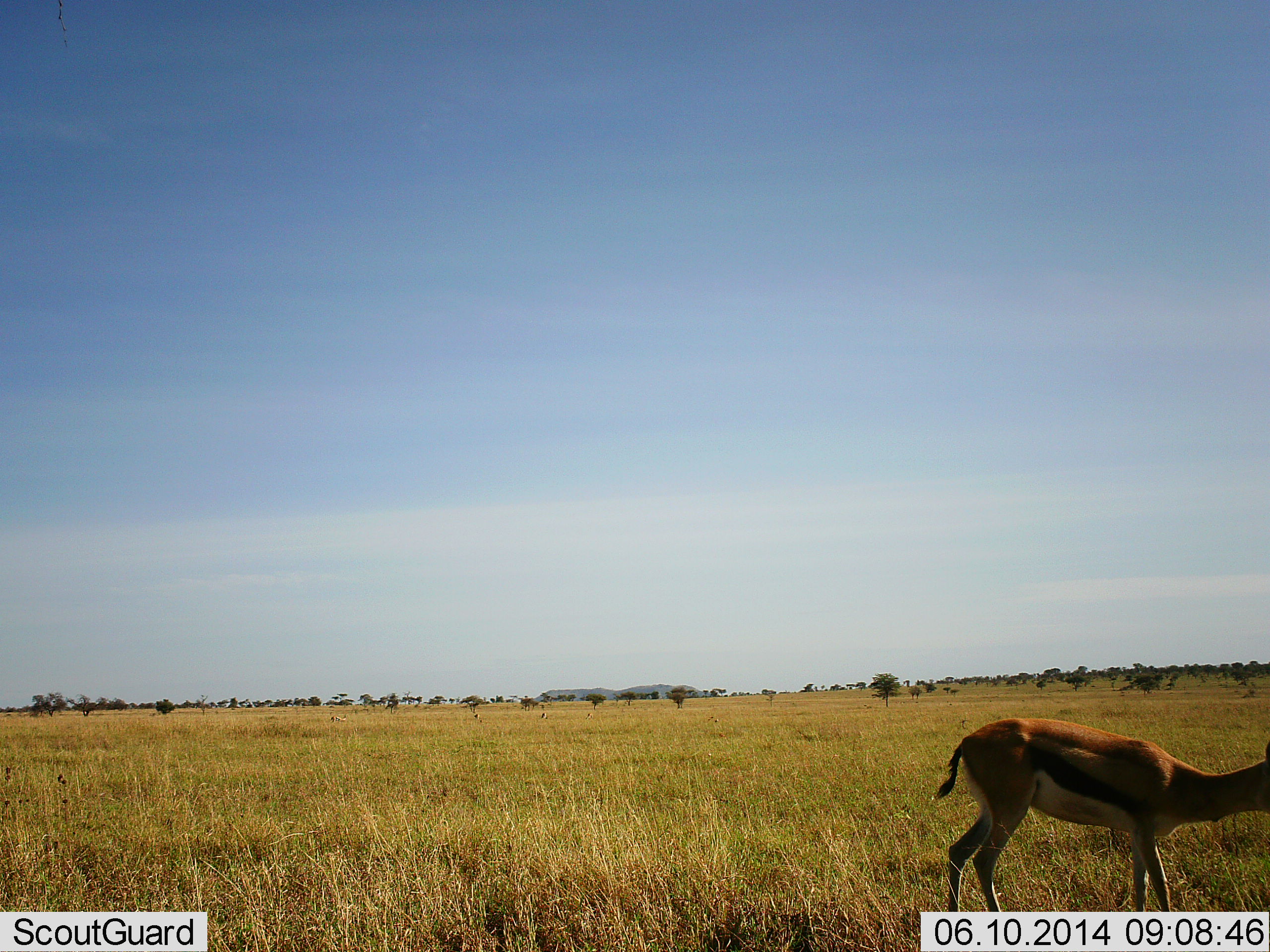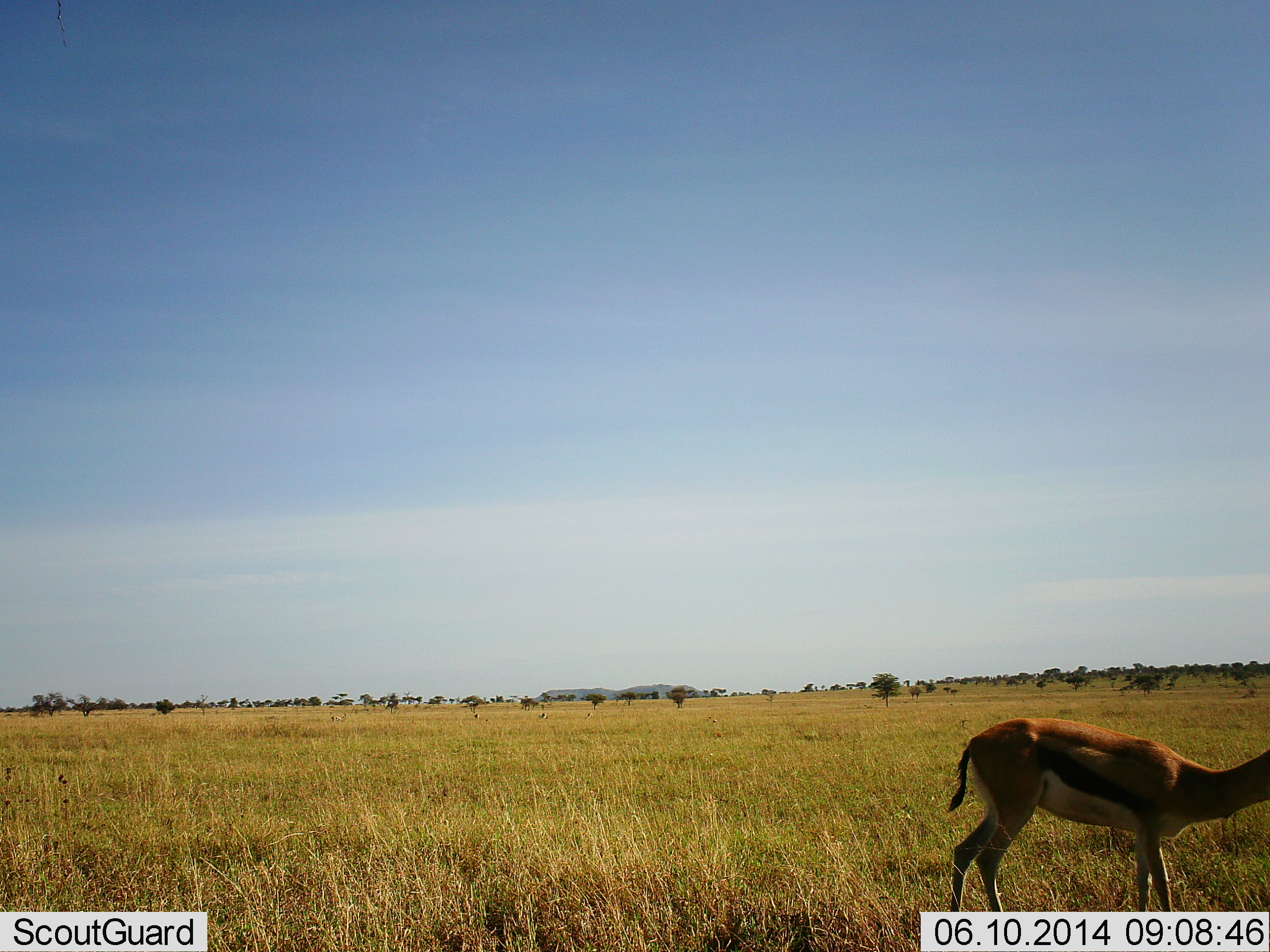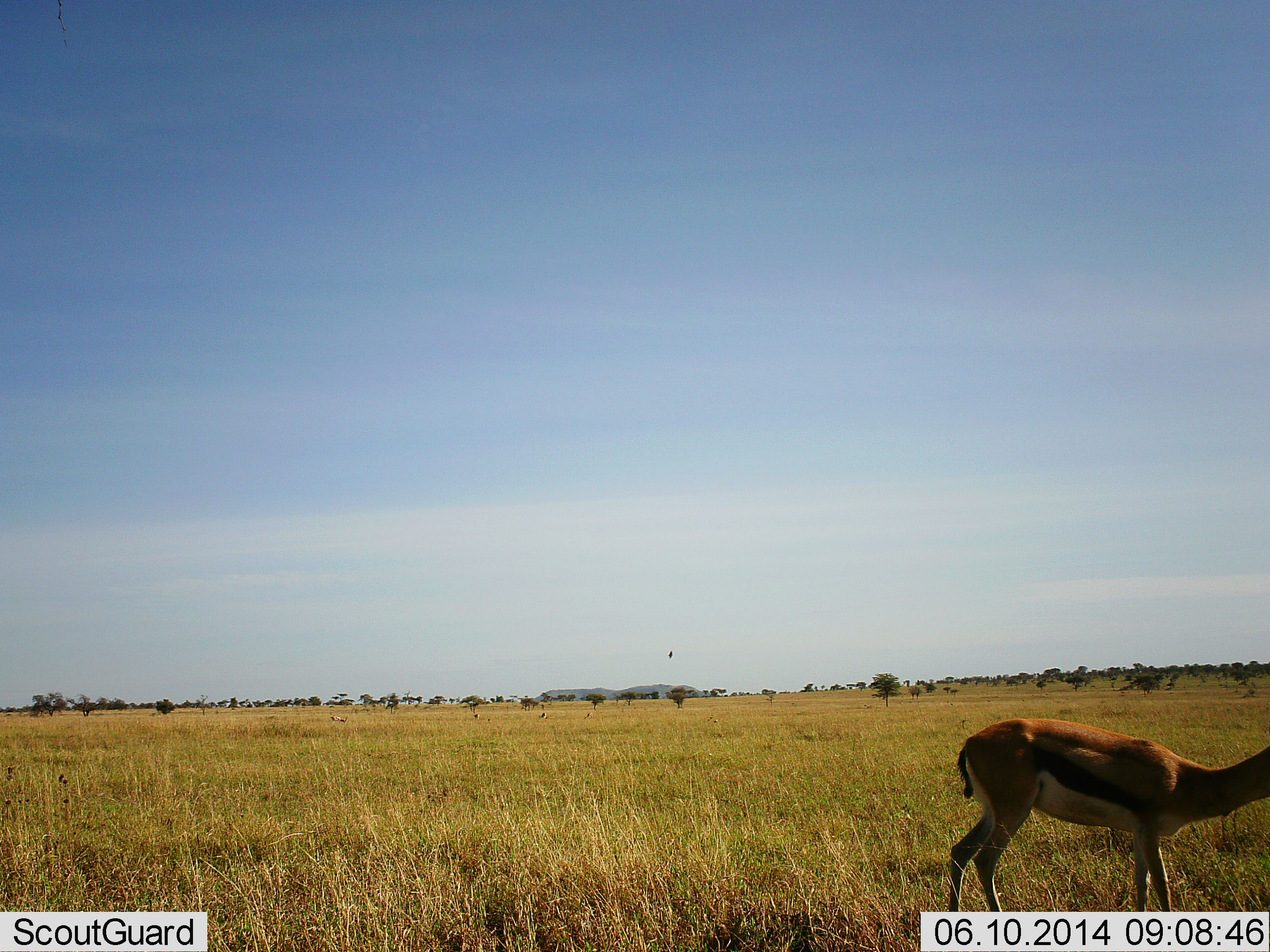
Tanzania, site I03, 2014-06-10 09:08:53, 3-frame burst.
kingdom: Animalia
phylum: Chordata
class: Mammalia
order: Artiodactyla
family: Bovidae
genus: Eudorcas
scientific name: Eudorcas thomsonii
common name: thomson's gazelle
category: gazellethomsons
Gazellethomsons (thomson's gazelle) (Eudorcas thomsonii), count 1. Behavior (volunteer vote fractions): standing 100%, resting 0%, moving 0%, interacting 0%. Young present (vote fraction): 0%. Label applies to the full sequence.